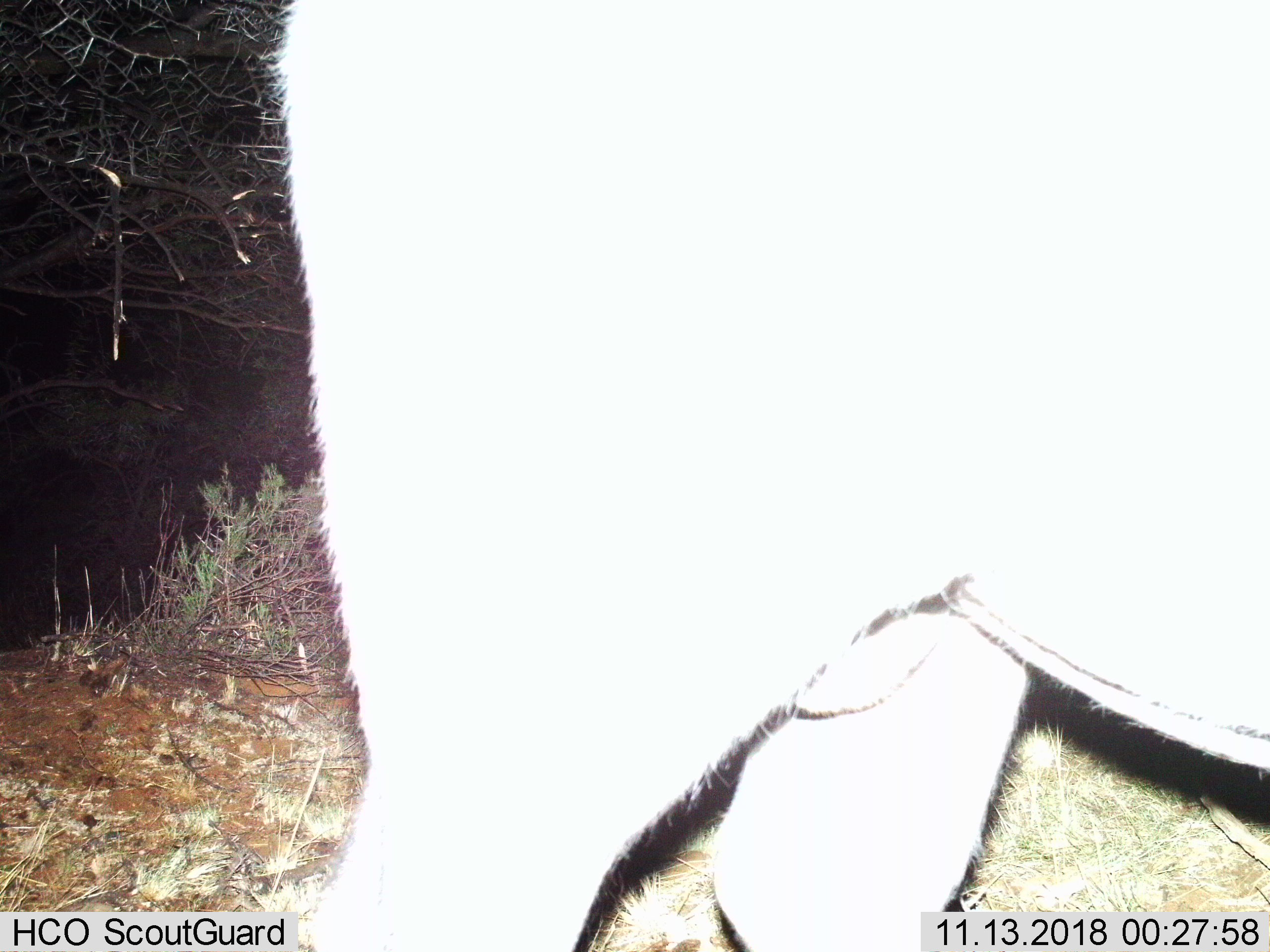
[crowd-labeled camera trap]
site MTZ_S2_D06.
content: unidentified animal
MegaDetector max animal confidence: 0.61